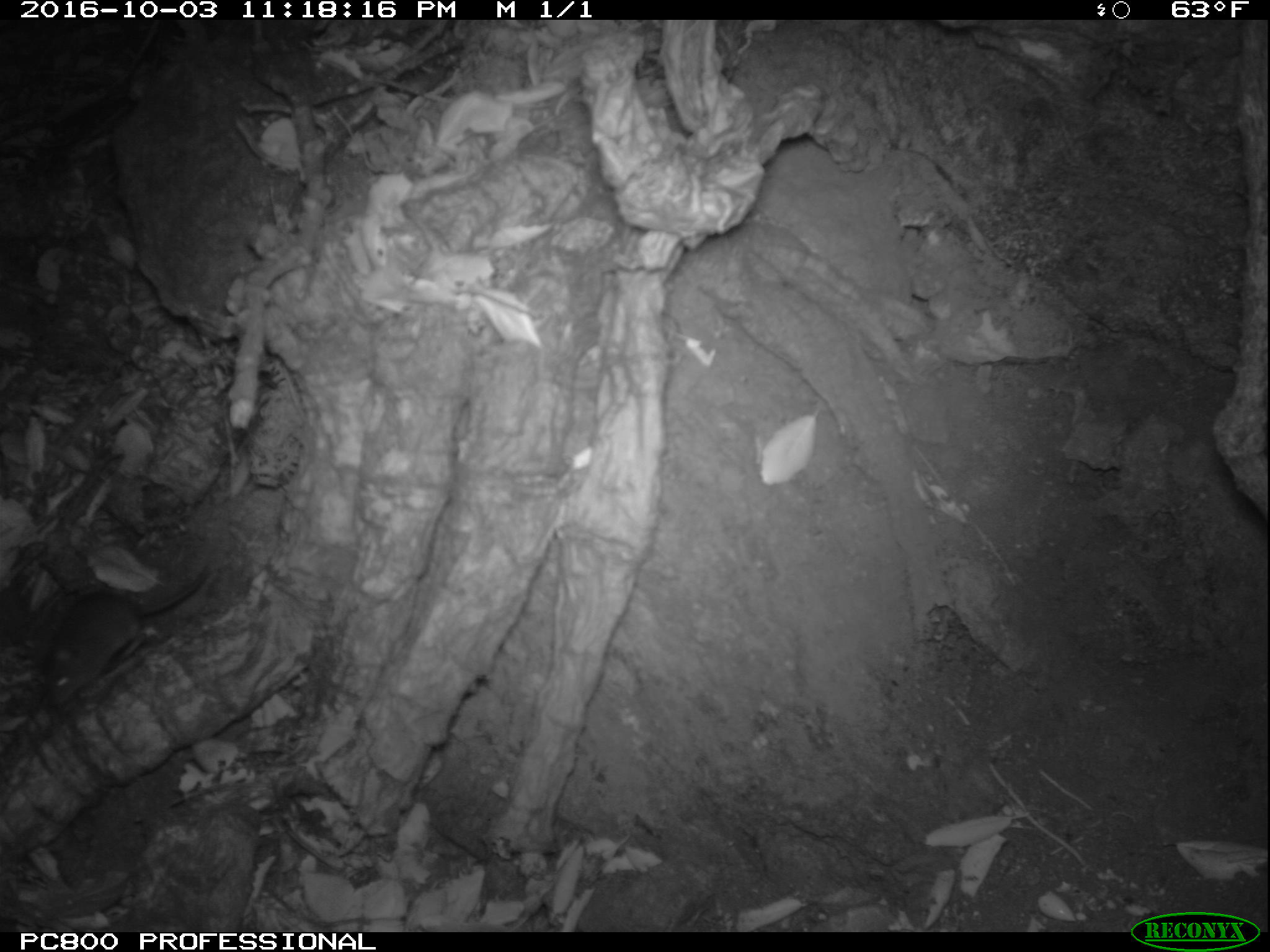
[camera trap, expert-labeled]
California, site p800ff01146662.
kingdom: Animalia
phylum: Chordata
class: Mammalia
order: Rodentia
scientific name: Rodentia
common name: rodent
Rodent (Rodentia).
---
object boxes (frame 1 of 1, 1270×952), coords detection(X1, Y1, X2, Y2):
rodent: detection(39, 562, 209, 707)